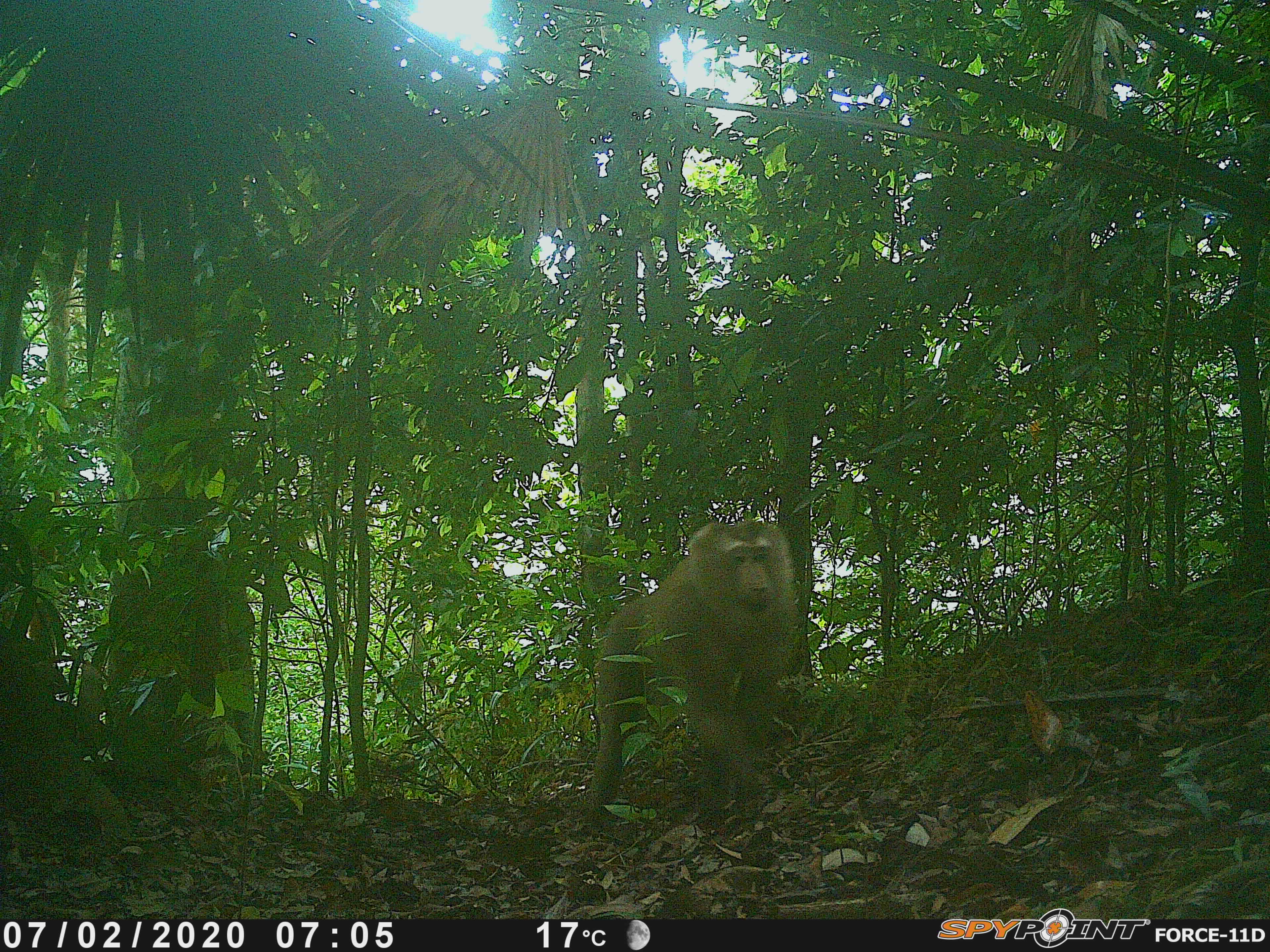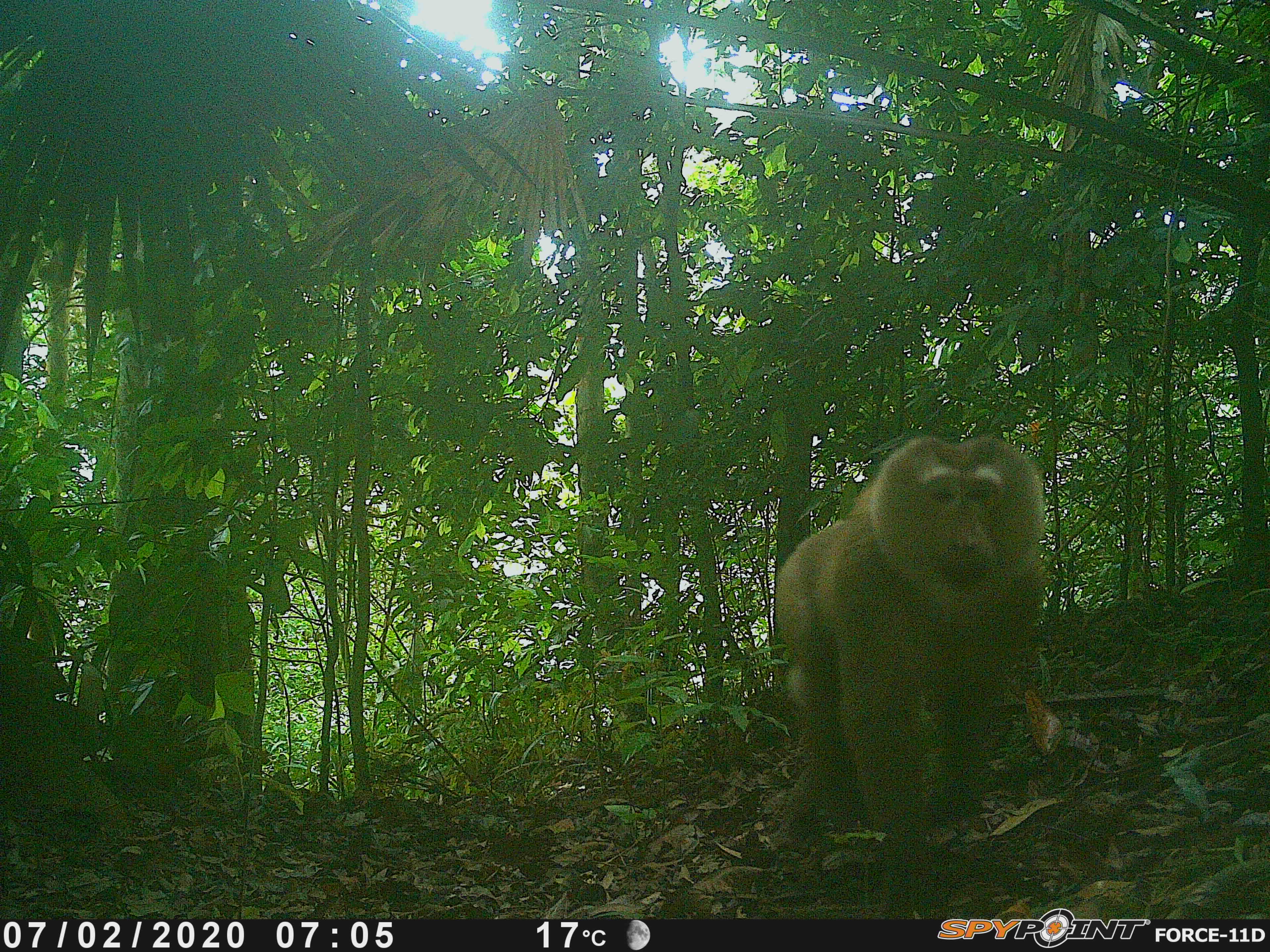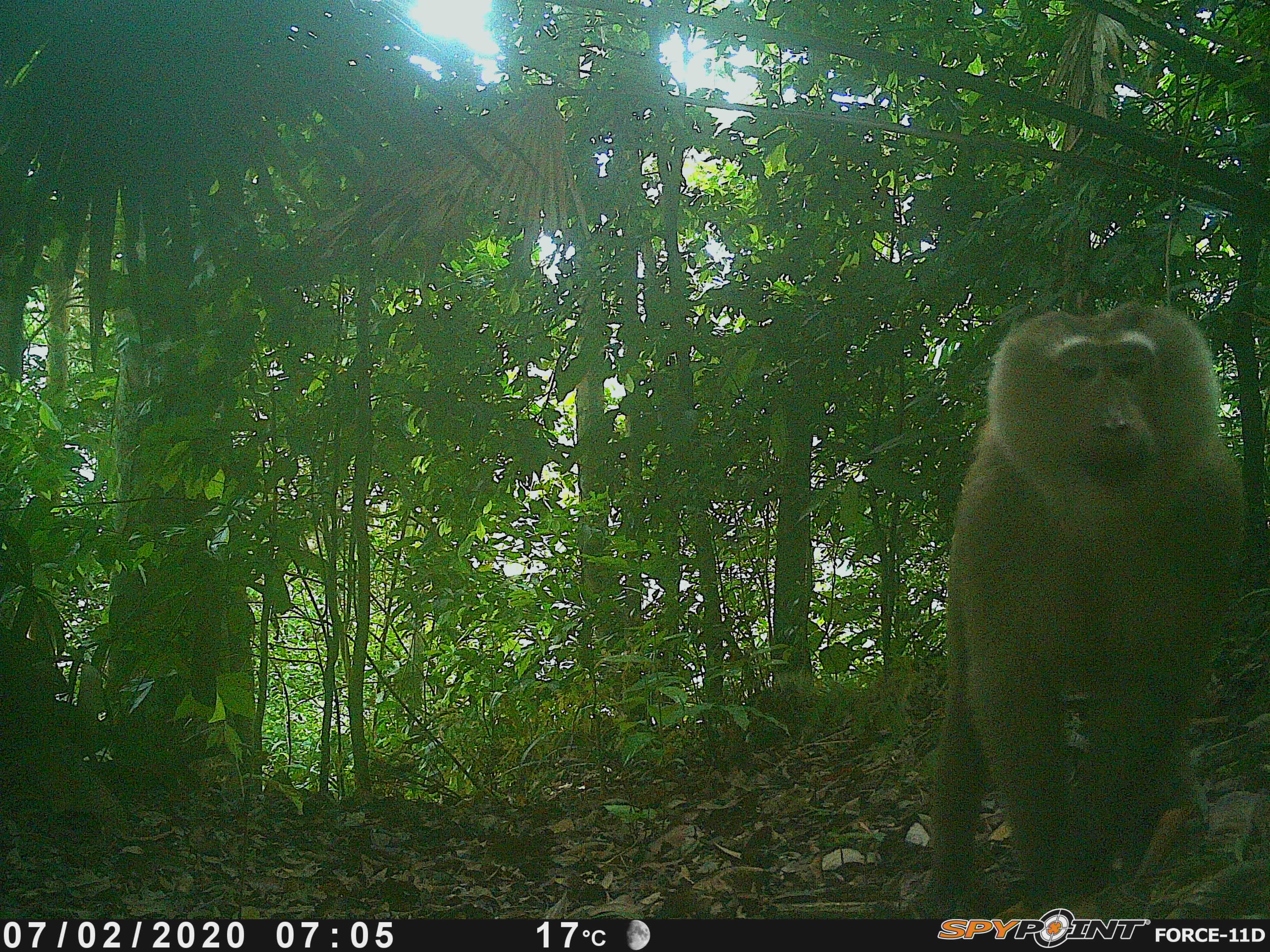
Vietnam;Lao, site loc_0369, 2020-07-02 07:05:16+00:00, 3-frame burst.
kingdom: Animalia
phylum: Chordata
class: Mammalia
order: Primates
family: Cercopithecidae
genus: Macaca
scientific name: Macaca nemestrina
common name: pig-tailed macaque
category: pig tailed macaque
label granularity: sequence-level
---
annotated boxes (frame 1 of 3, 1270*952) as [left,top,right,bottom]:
pig tailed macaque: [583,517,803,813]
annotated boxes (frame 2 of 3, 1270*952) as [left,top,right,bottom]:
pig tailed macaque: [769,427,1052,852]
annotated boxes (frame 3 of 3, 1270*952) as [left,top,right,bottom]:
pig tailed macaque: [915,298,1248,914]